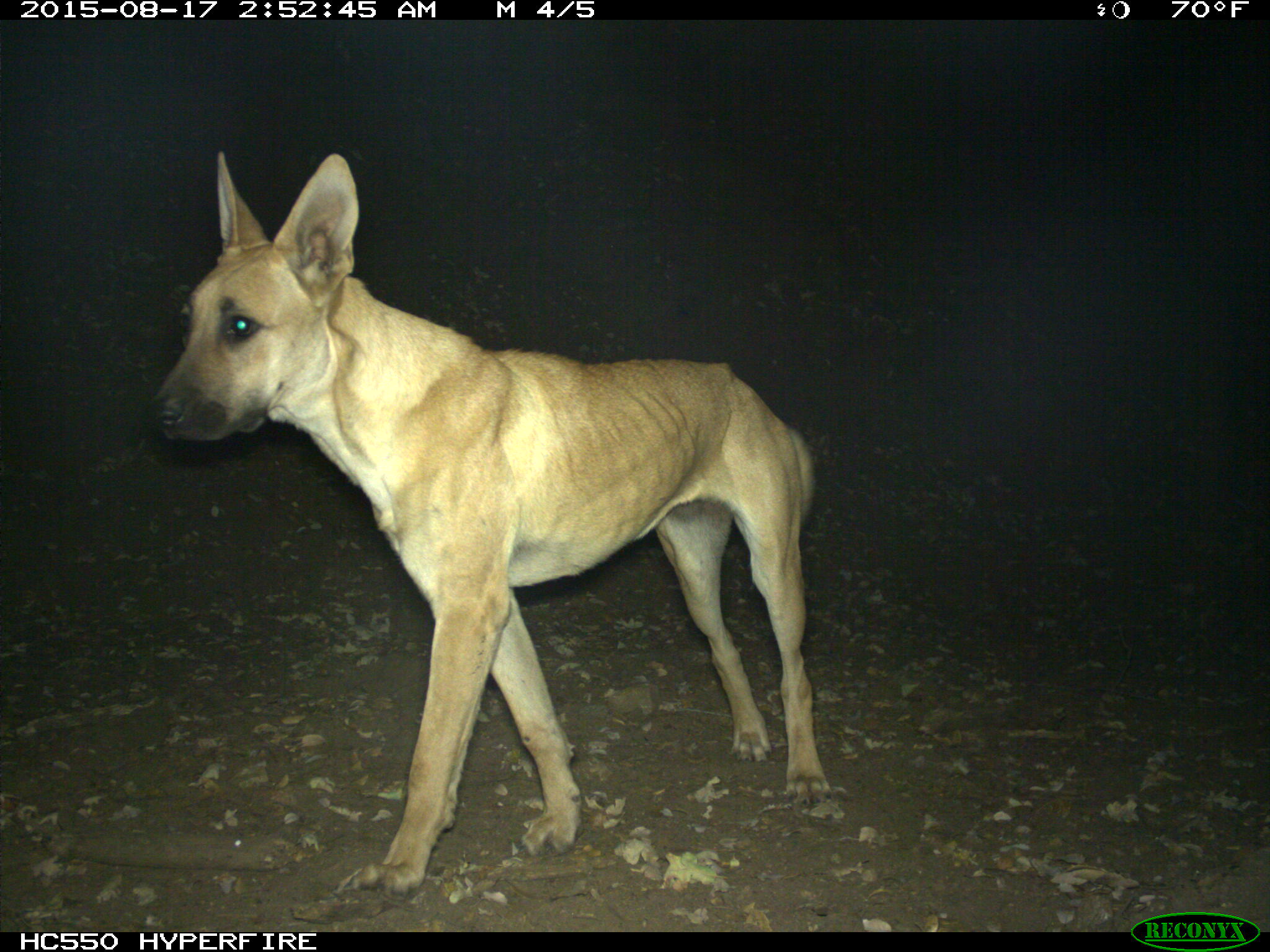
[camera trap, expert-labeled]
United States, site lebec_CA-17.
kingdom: Animalia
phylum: Chordata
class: Mammalia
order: Carnivora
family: Canidae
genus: Canis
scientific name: Canis familiaris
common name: domestic dog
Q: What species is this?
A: Canis familiaris (domestic dog).